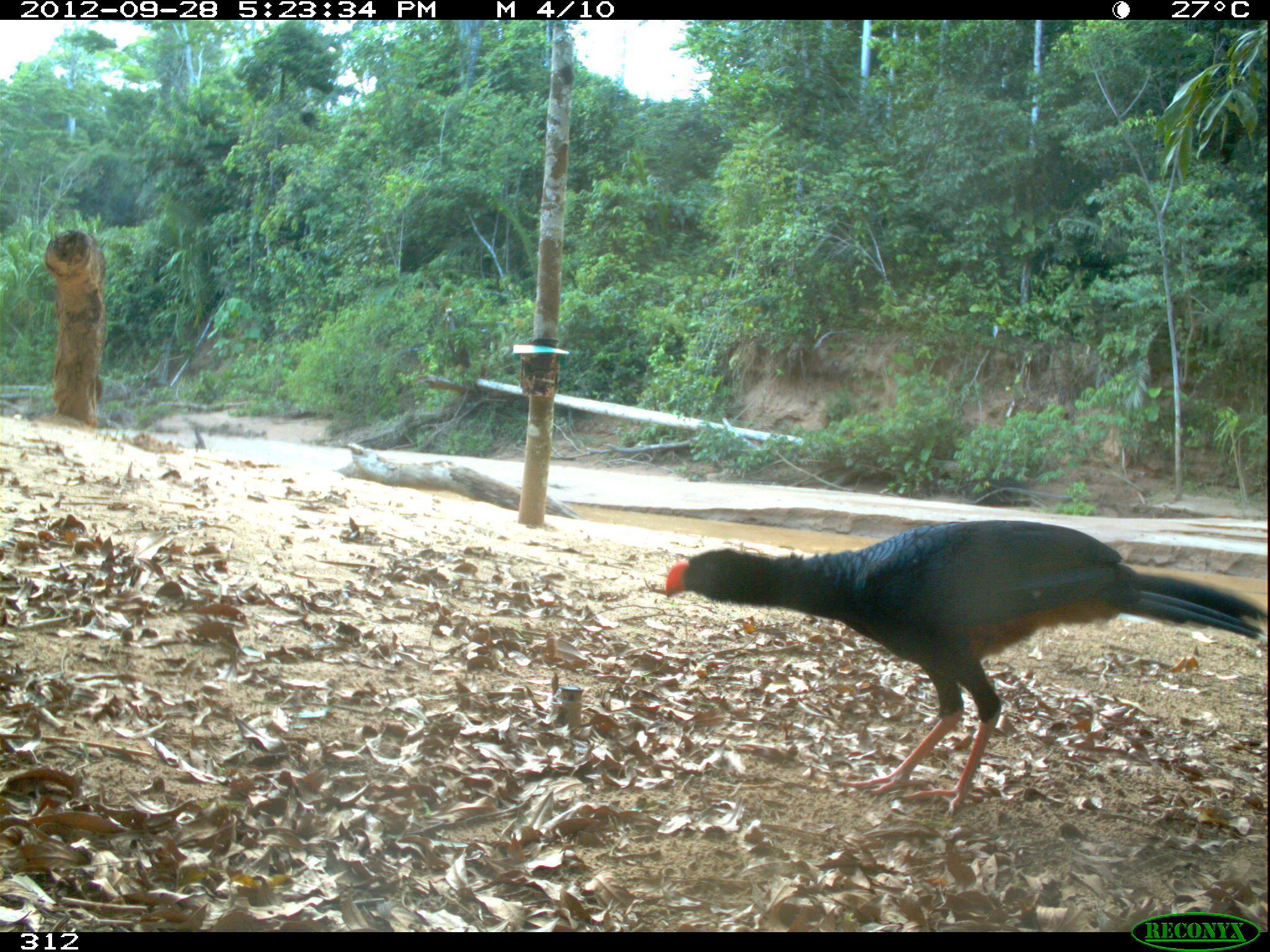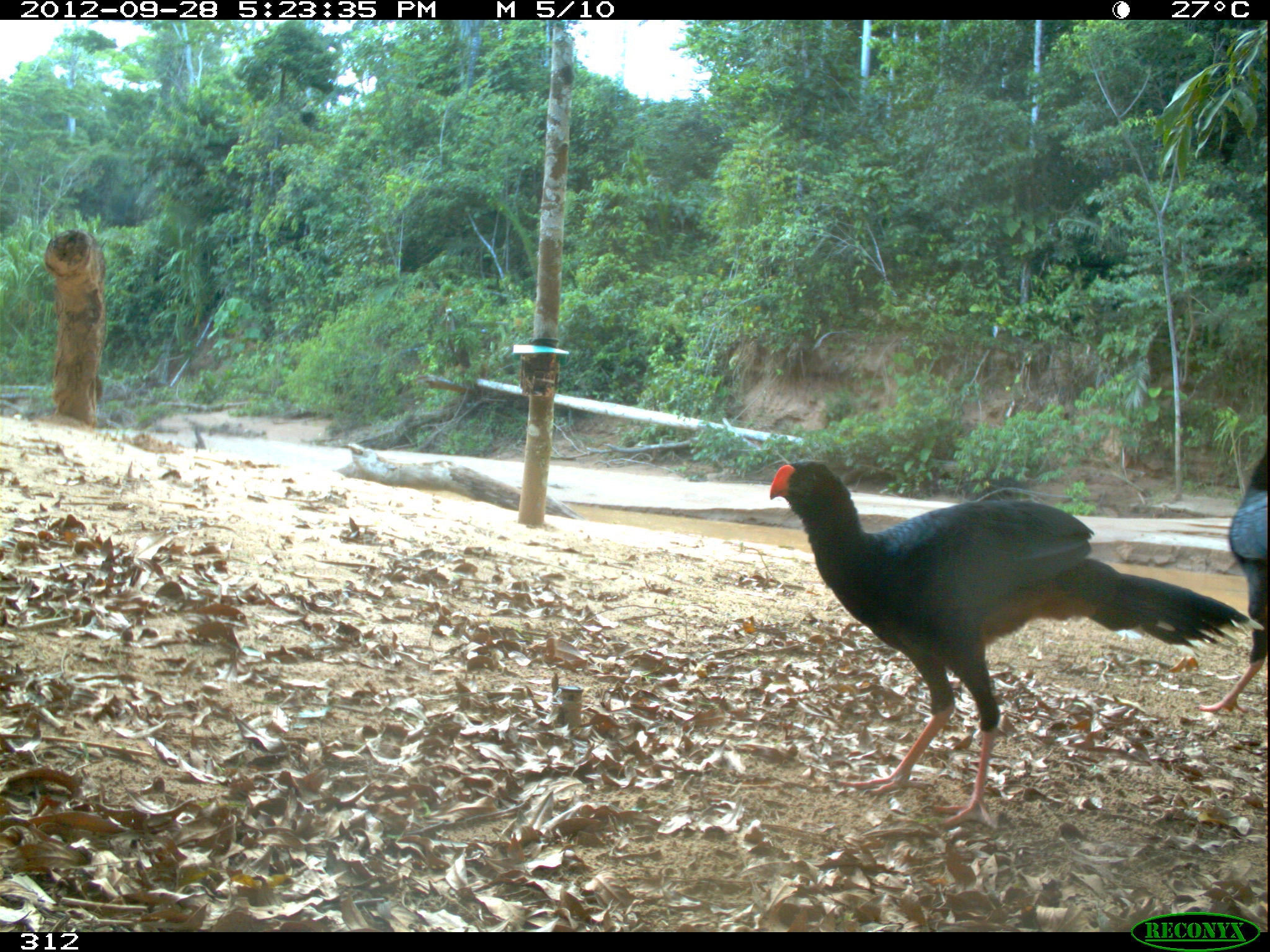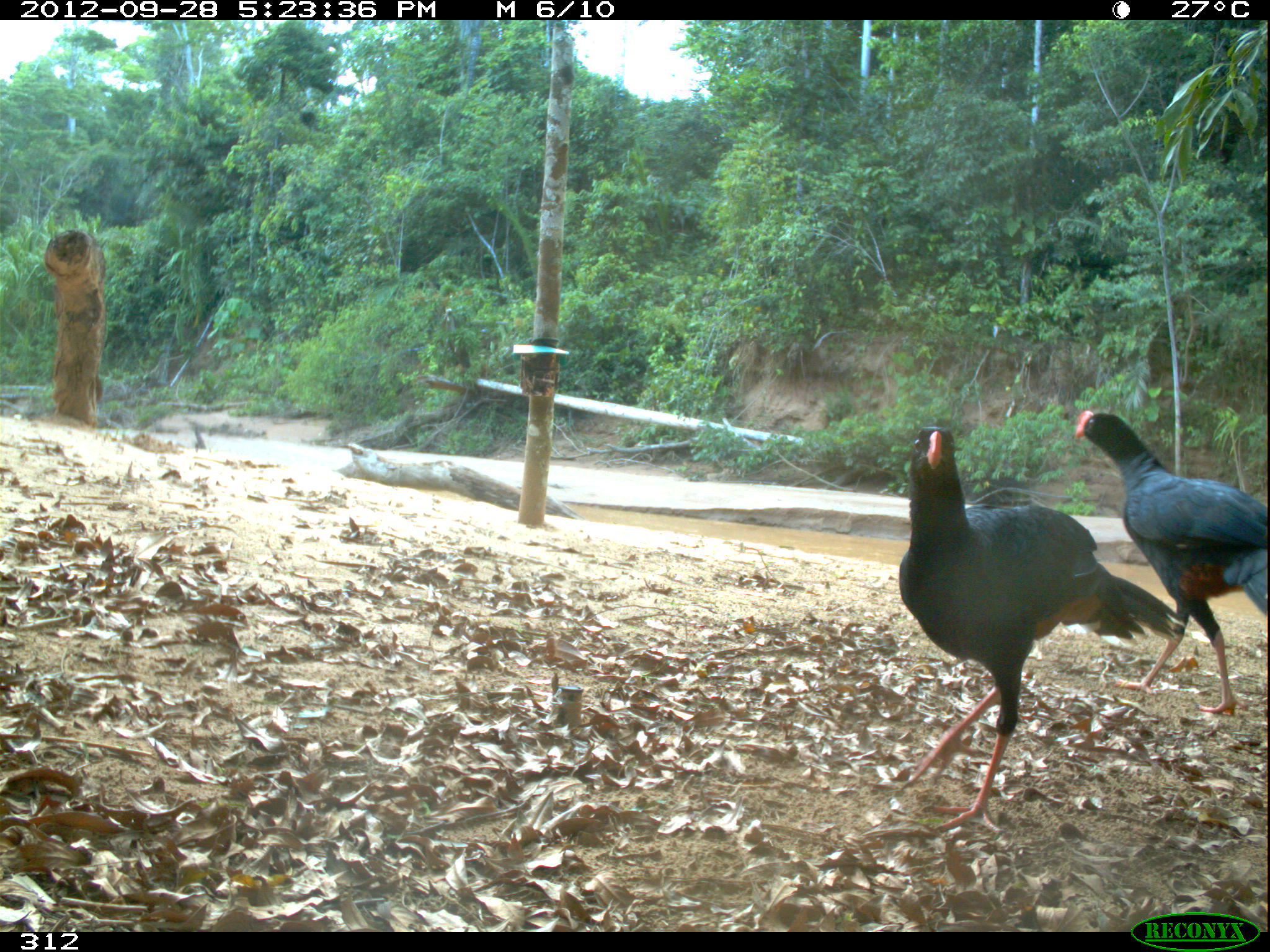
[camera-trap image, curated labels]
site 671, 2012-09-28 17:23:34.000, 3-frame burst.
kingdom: Animalia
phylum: Chordata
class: Aves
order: Galliformes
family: Cracidae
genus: Mitu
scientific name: Mitu tuberosum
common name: razor-billed curassow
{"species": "Mitu tuberosum (razor-billed curassow)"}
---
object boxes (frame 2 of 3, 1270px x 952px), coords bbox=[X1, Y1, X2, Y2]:
mitu tuberosum: bbox=[766, 456, 1267, 831]; bbox=[1190, 445, 1263, 722]